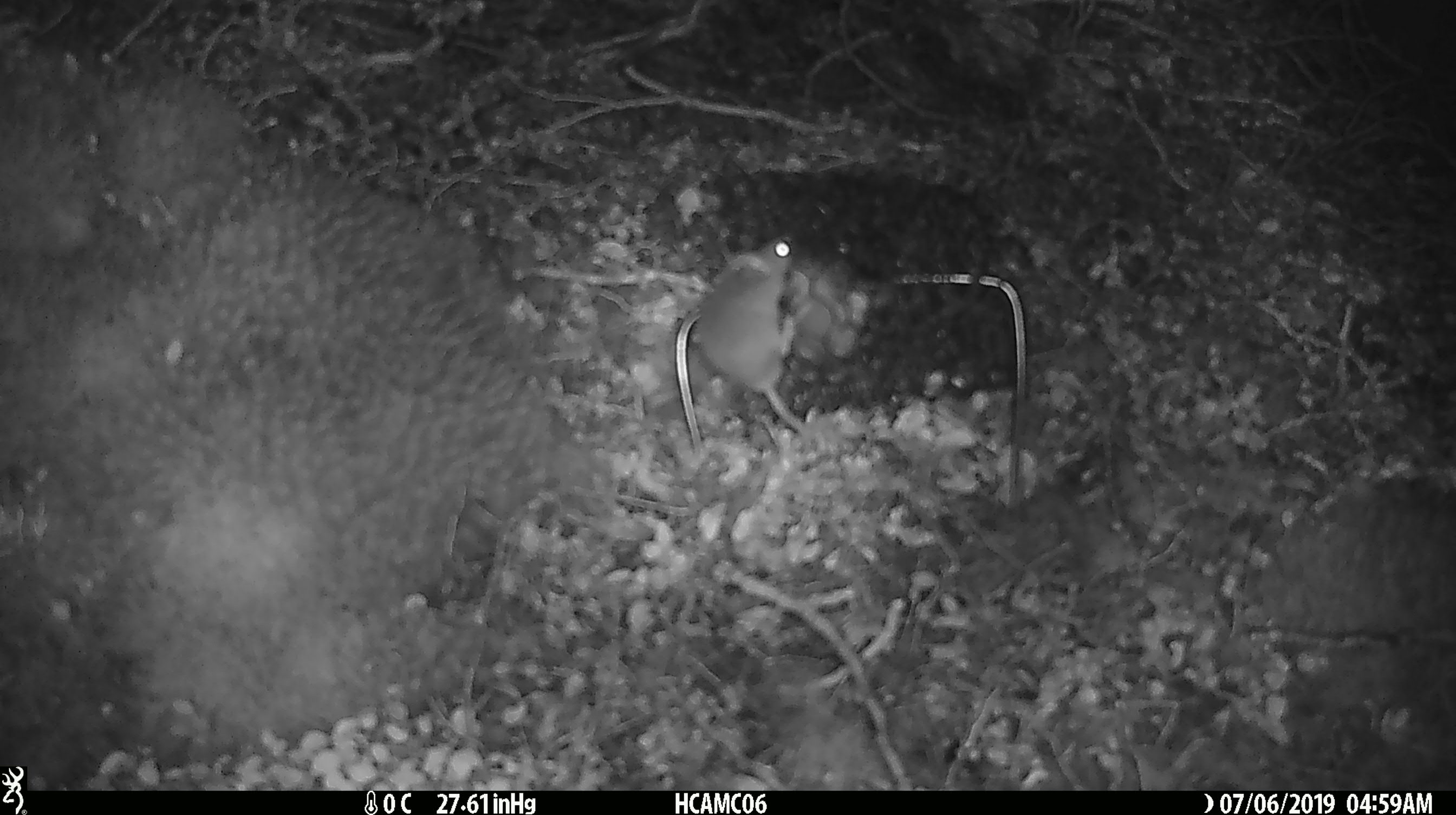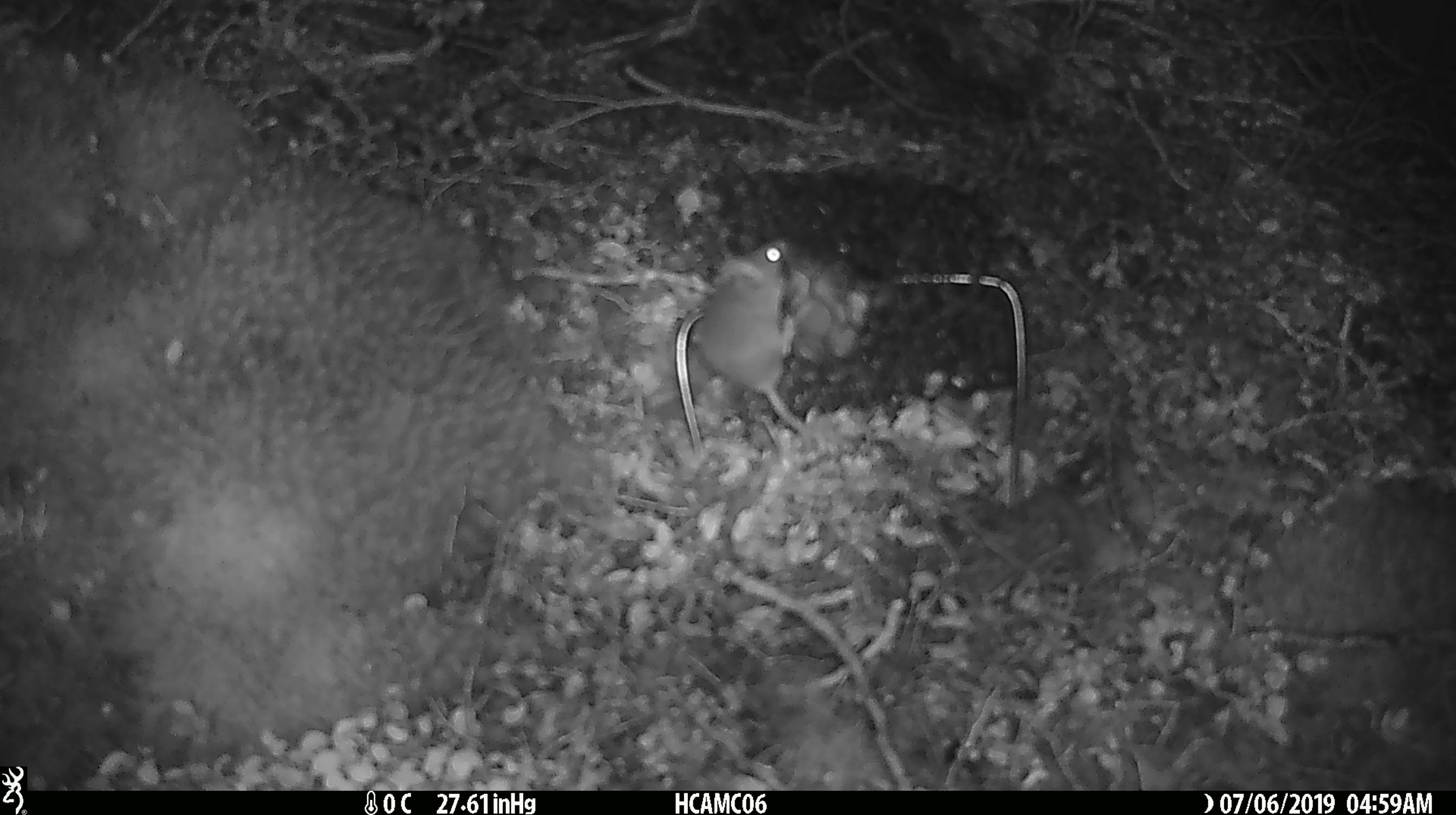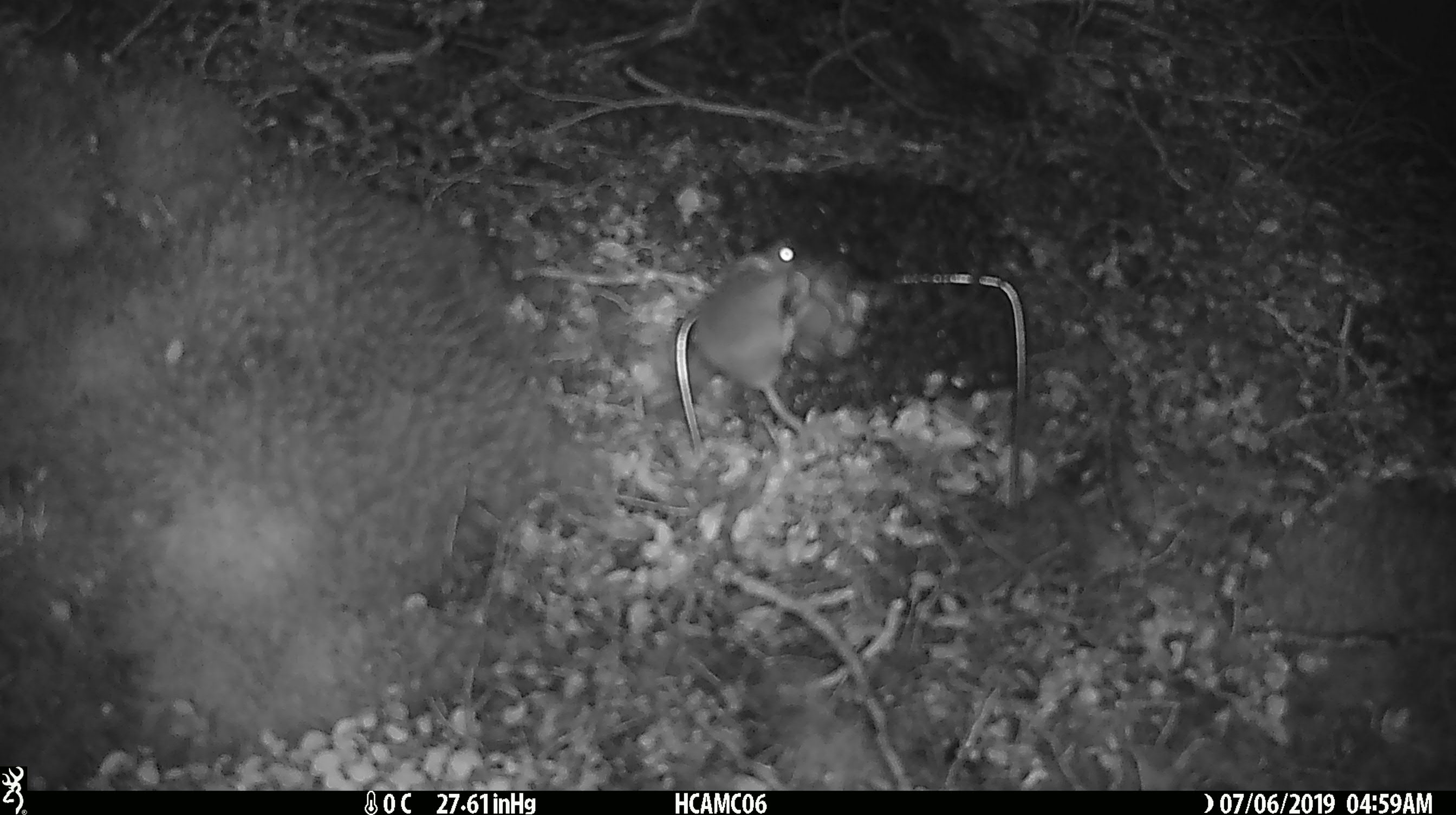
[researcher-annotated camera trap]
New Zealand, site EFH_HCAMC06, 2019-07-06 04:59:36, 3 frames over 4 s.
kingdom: Animalia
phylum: Chordata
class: Mammalia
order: Rodentia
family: Muridae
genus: Mus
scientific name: Mus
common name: mouse